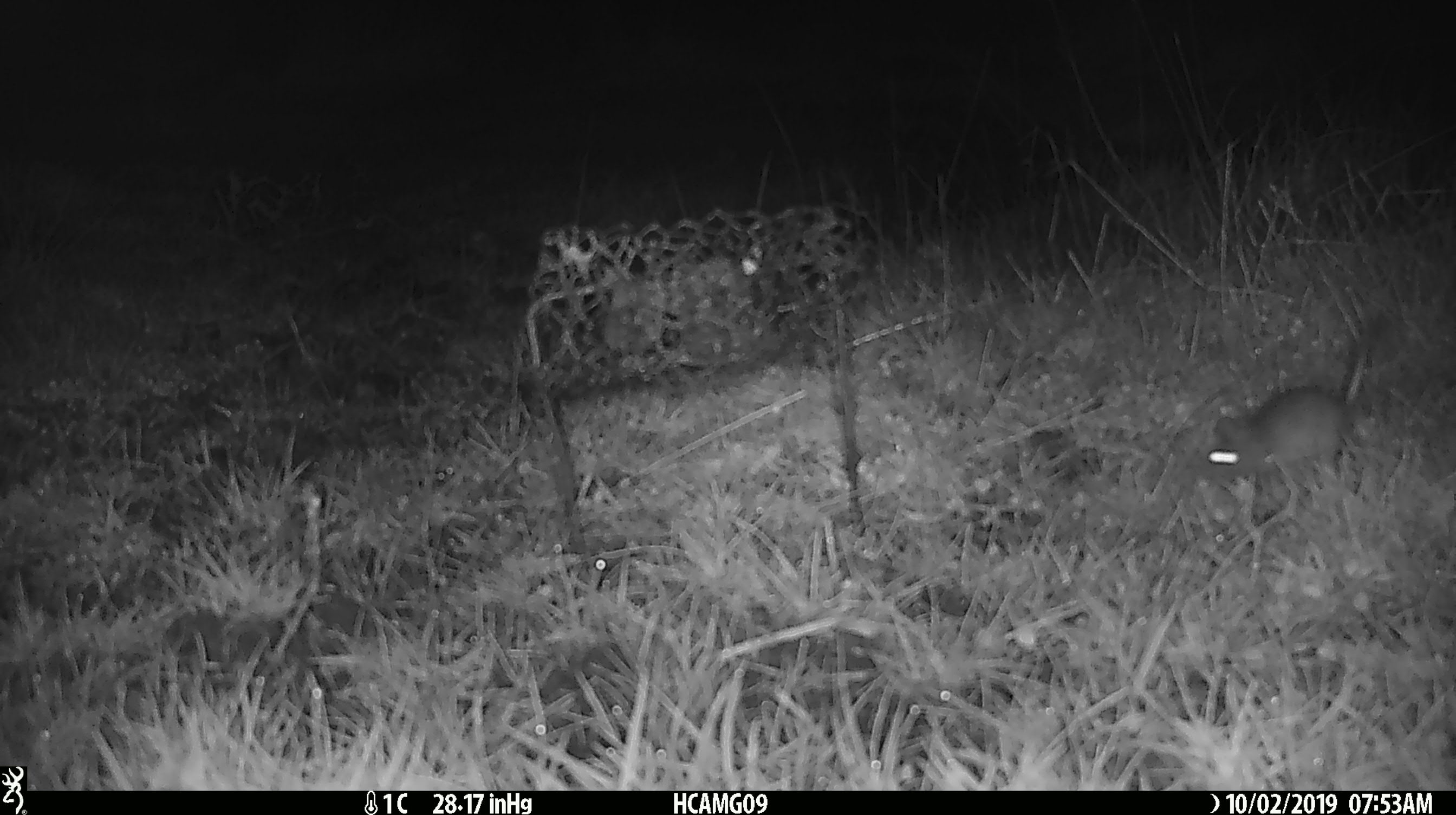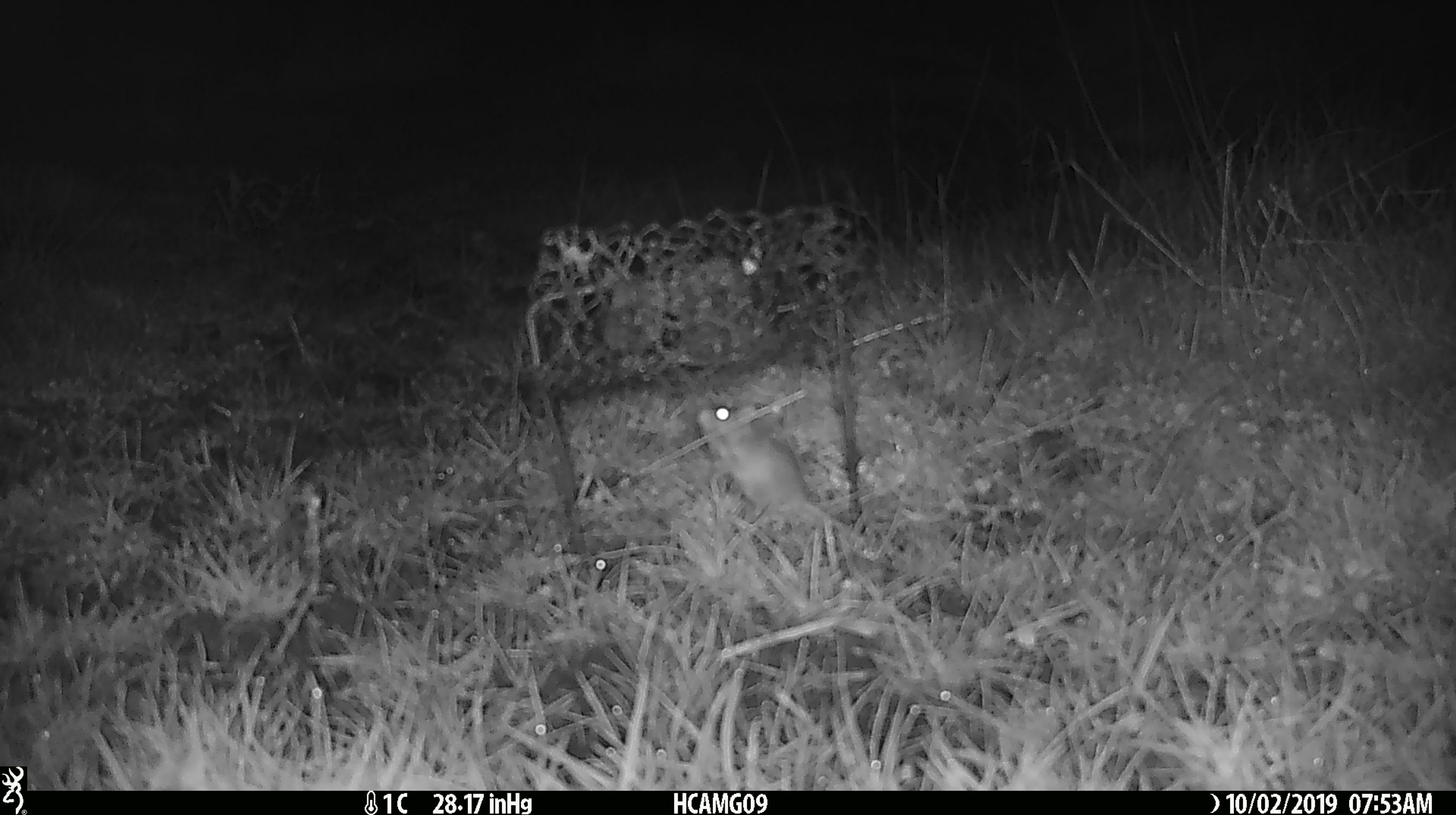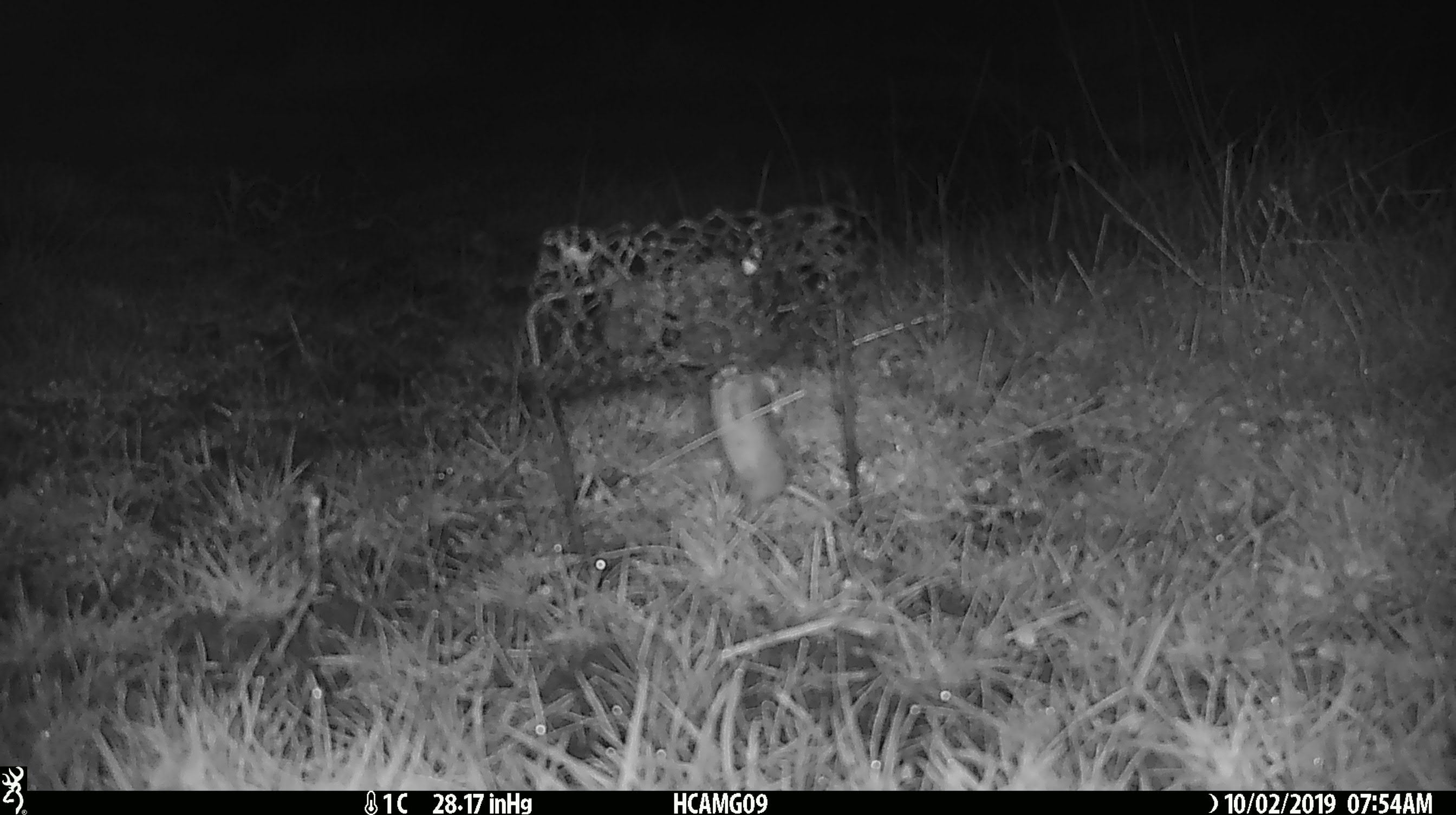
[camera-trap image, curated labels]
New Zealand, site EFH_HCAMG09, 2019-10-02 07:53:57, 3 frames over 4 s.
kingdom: Animalia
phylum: Chordata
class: Mammalia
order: Rodentia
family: Muridae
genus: Mus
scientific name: Mus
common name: mouse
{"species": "mouse (Mus)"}